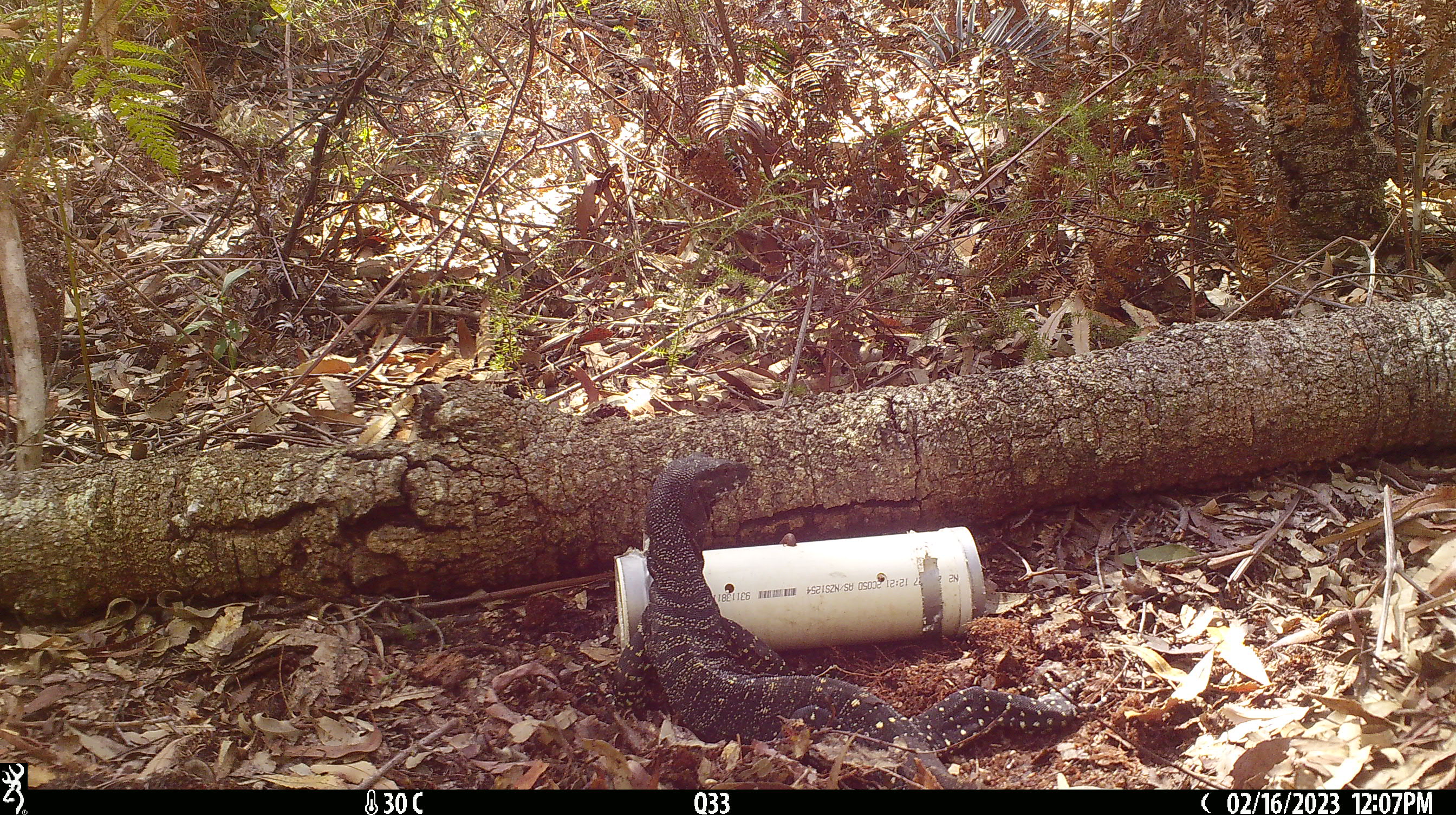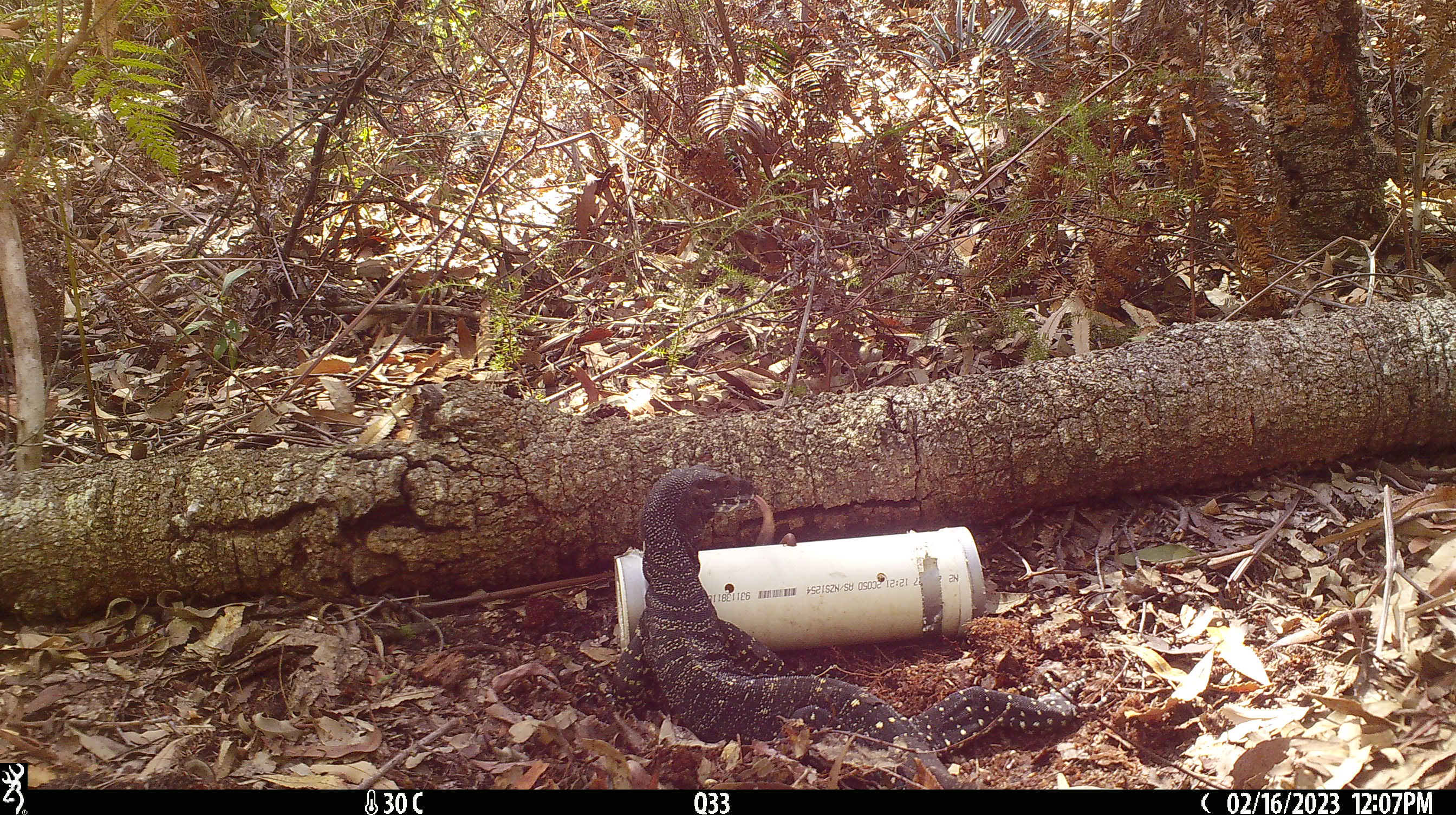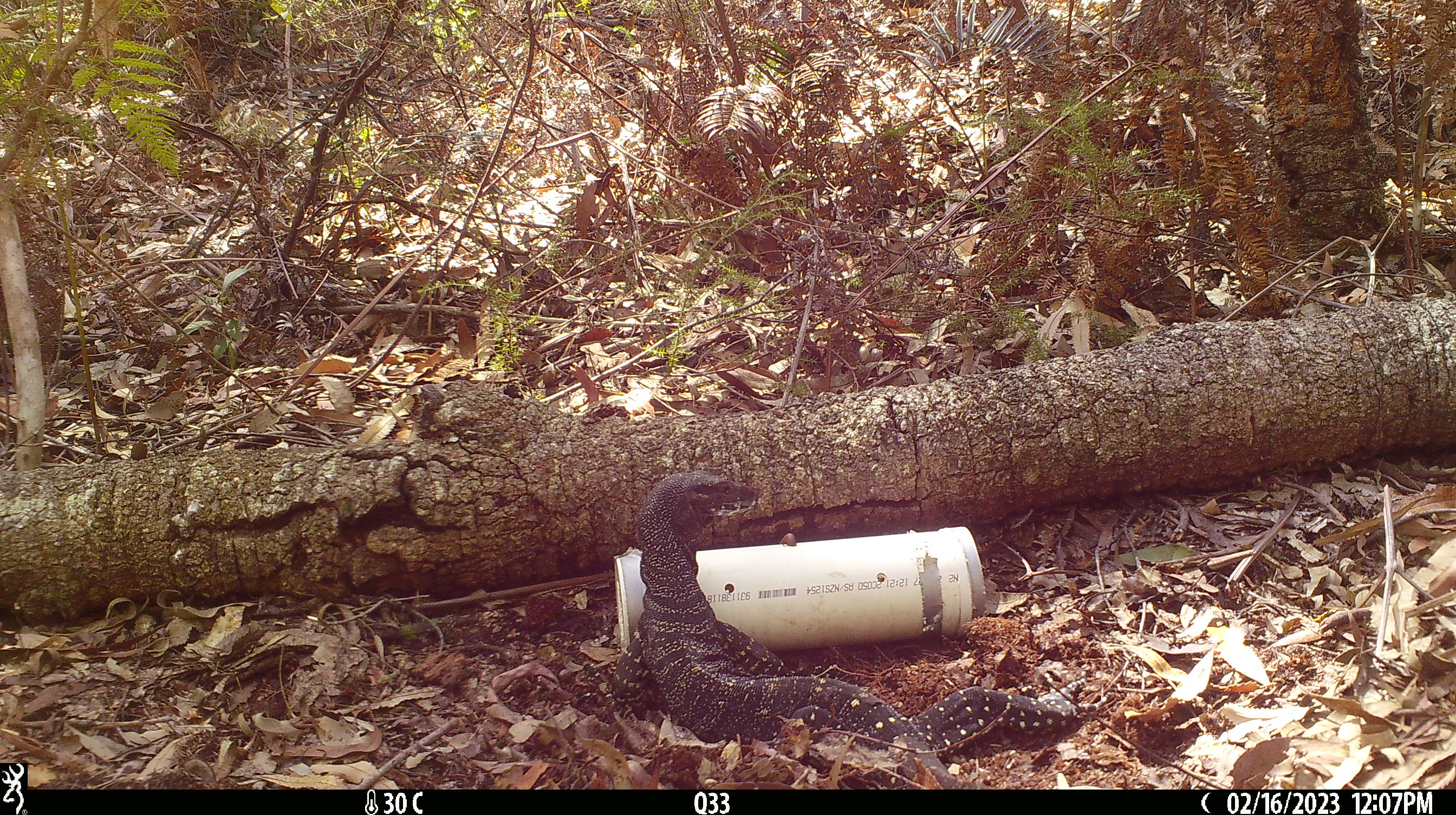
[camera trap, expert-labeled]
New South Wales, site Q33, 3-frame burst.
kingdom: Animalia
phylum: Chordata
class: Reptilia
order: Squamata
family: Varanidae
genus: Varanus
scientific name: Varanus varius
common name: lace monitor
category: goanna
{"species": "goanna (lace monitor) (Varanus varius)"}